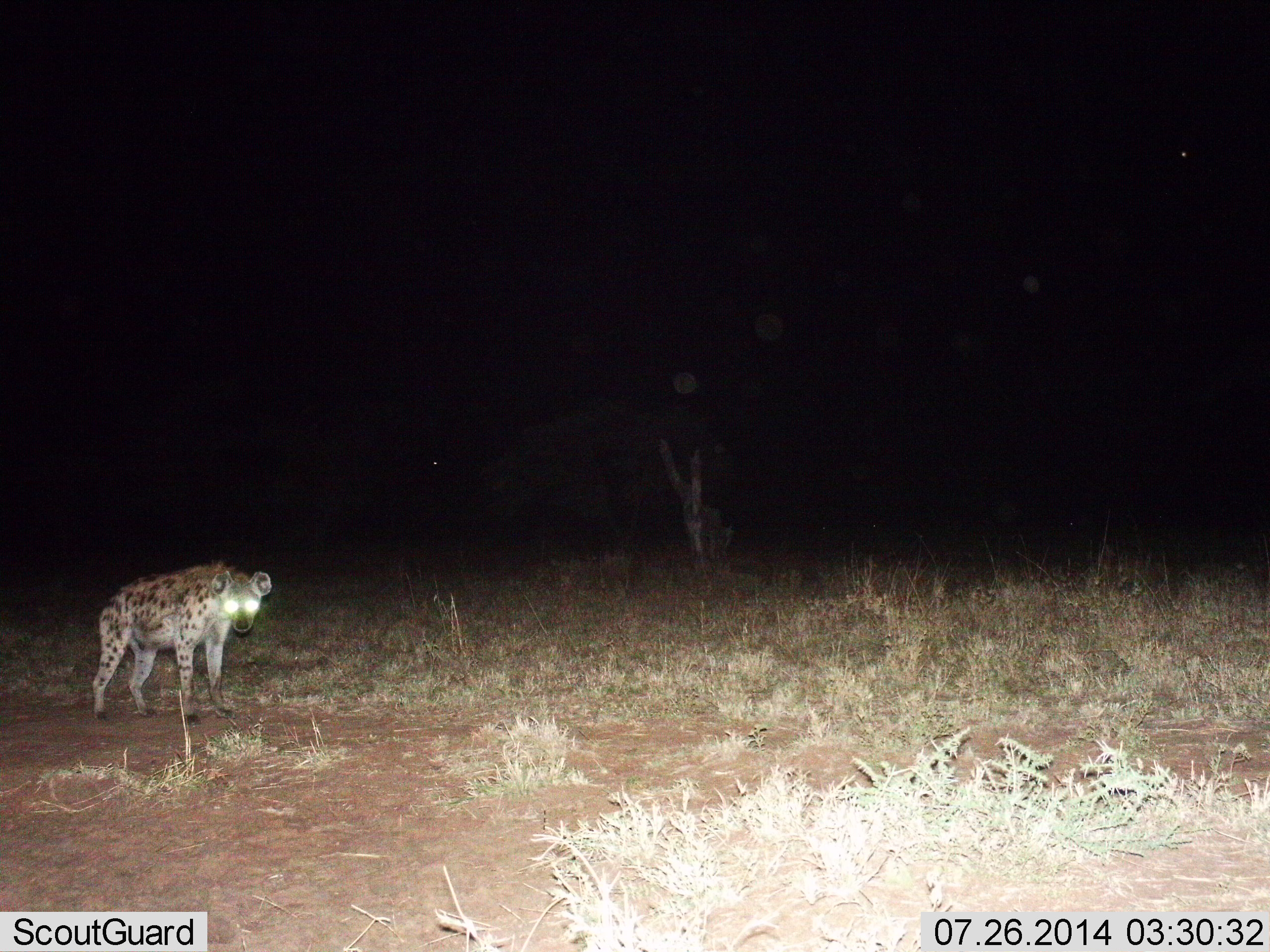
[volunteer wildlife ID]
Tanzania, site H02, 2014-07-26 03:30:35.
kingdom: Animalia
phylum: Chordata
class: Mammalia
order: Carnivora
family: Hyaenidae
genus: Crocuta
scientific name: Crocuta crocuta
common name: spotted hyena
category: hyenaspotted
Hyenaspotted (spotted hyena) (Crocuta crocuta), count 1. Behavior (volunteer vote fractions): standing 80%, resting 0%, moving 10%, interacting 10%. Young present (vote fraction): 0%. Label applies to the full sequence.